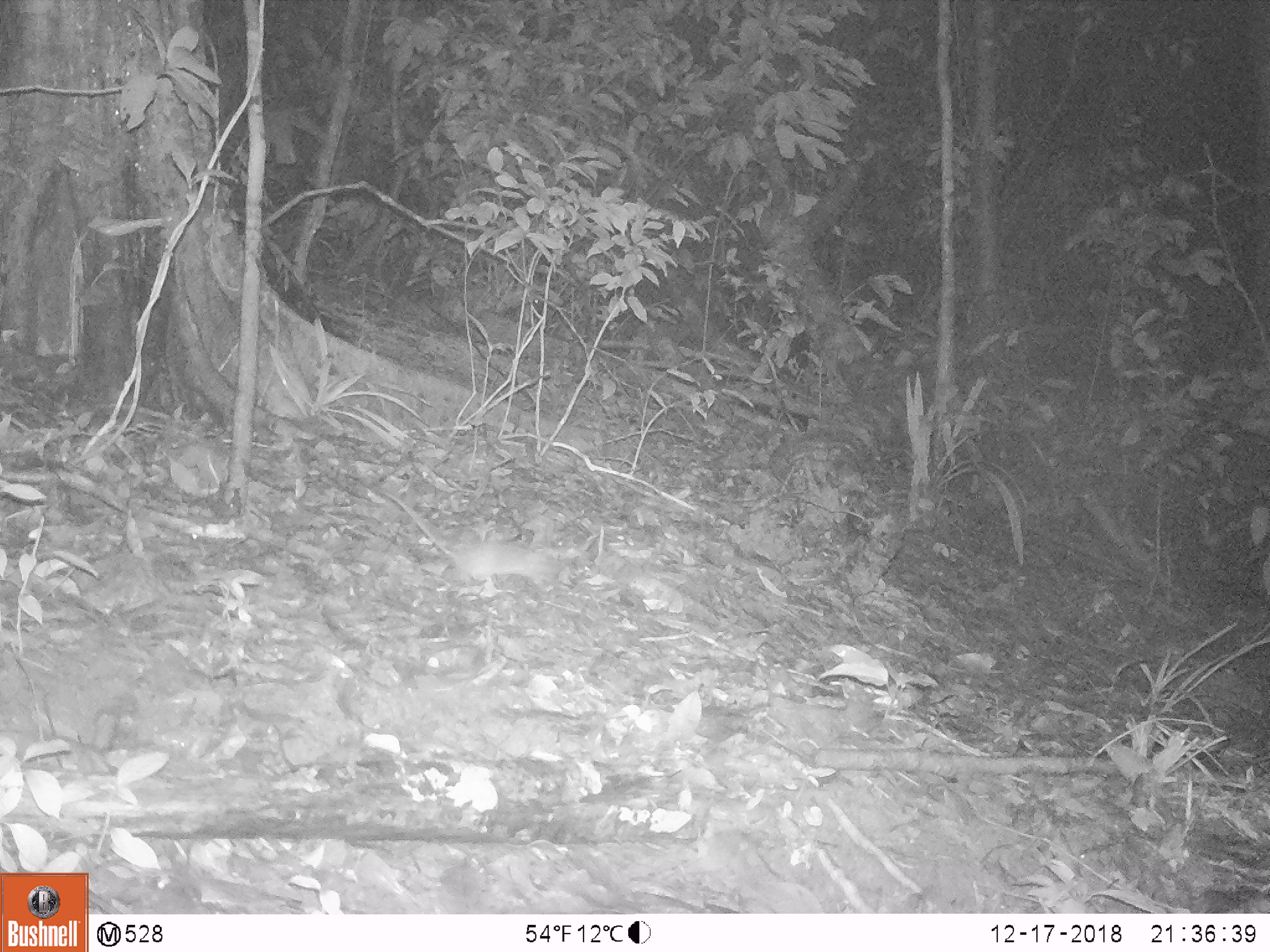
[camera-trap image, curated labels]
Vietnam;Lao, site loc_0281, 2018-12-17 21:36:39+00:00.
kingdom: Animalia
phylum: Chordata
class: Mammalia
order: Rodentia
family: Muridae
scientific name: Muridae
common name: old-world mice and rats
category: unidentified murid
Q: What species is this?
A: Unidentified murid (old-world mice and rats) (Muridae).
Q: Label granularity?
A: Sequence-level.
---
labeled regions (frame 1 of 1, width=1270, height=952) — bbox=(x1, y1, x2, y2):
unidentified murid: bbox=(382, 492, 561, 594)